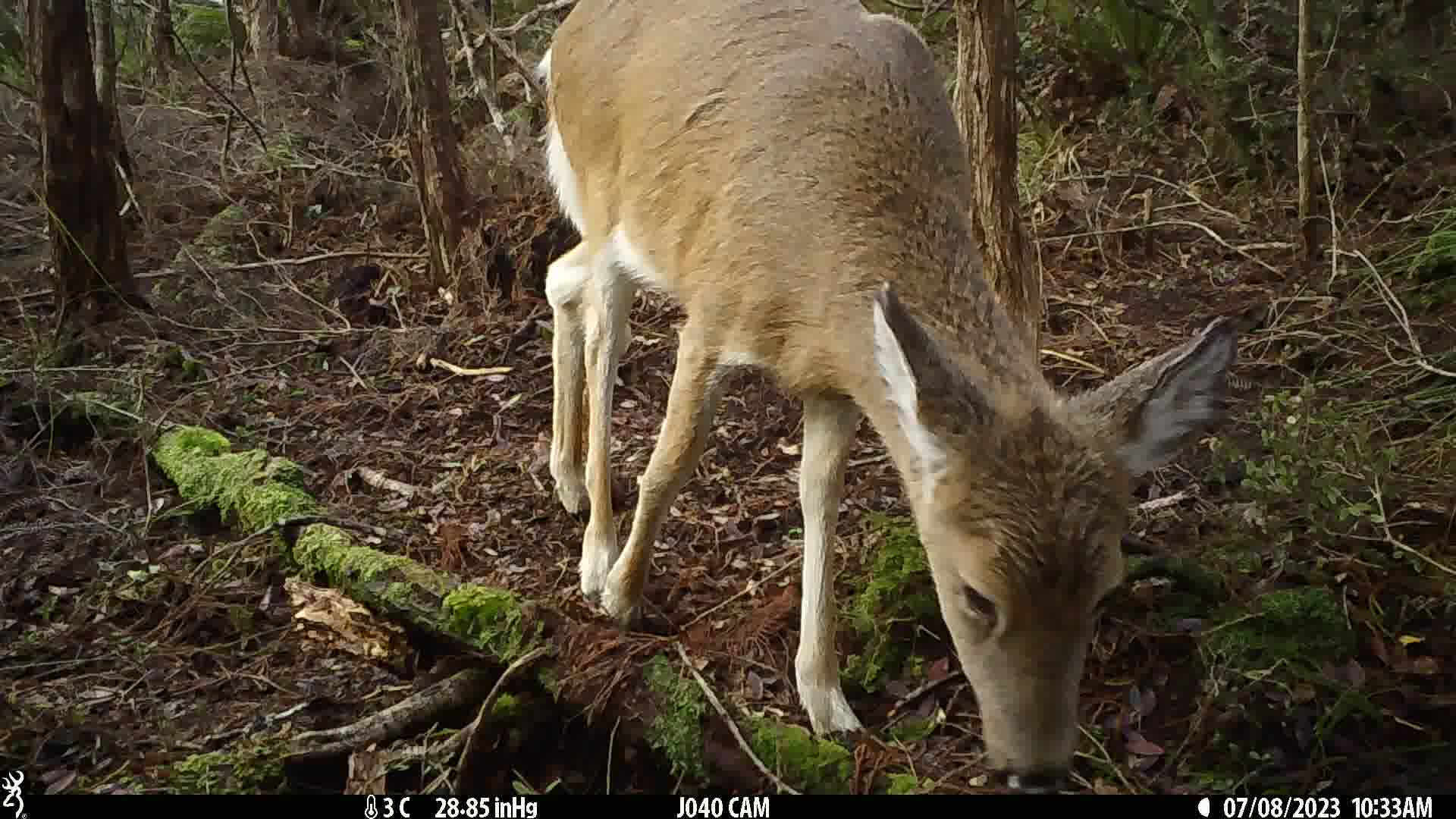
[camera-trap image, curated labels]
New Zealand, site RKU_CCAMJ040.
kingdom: Animalia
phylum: Chordata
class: Mammalia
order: Artiodactyla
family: Cervidae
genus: Odocoileus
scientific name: Odocoileus virginianus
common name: white-tailed deer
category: white tailed deer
White tailed deer (white-tailed deer) (Odocoileus virginianus).